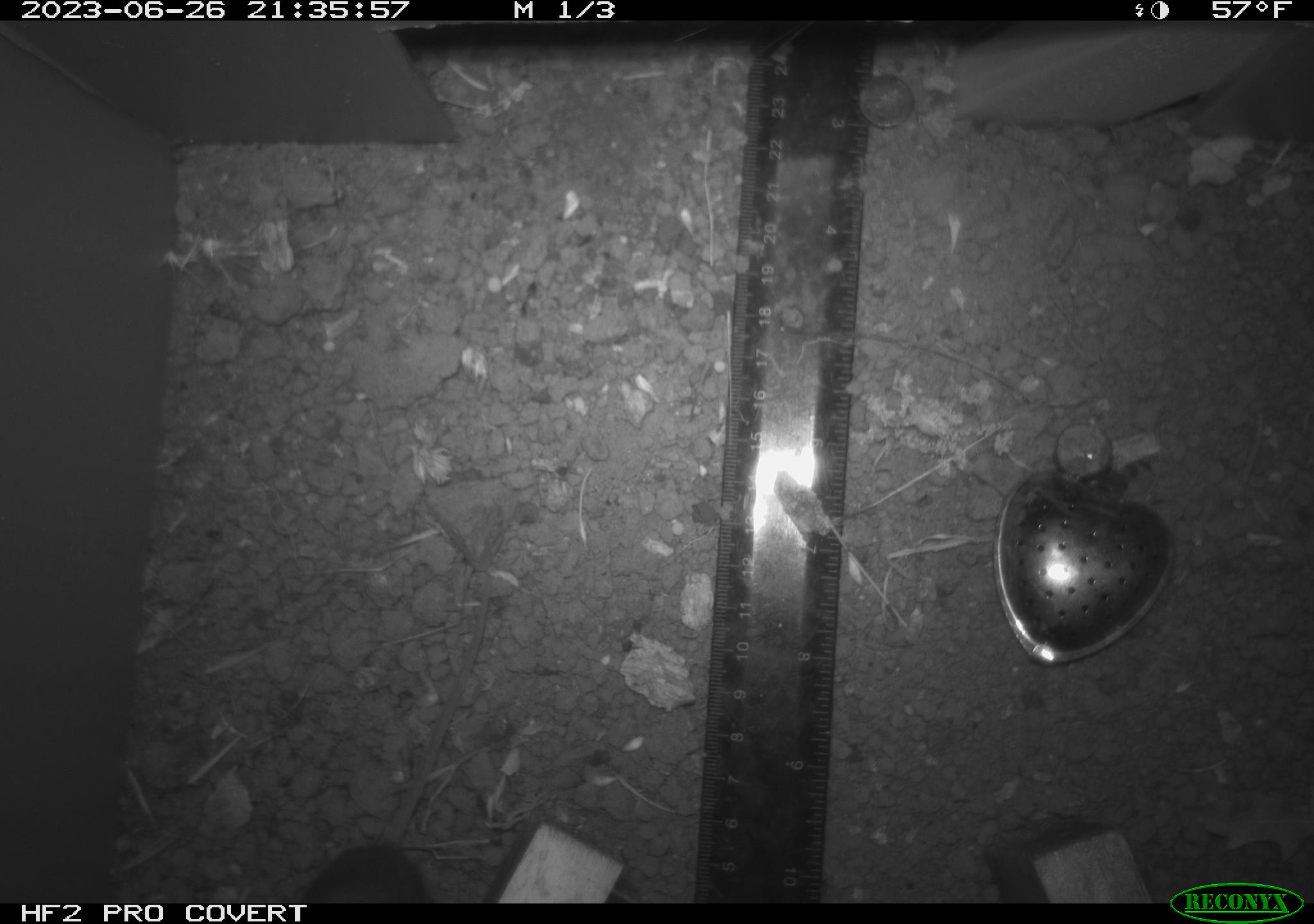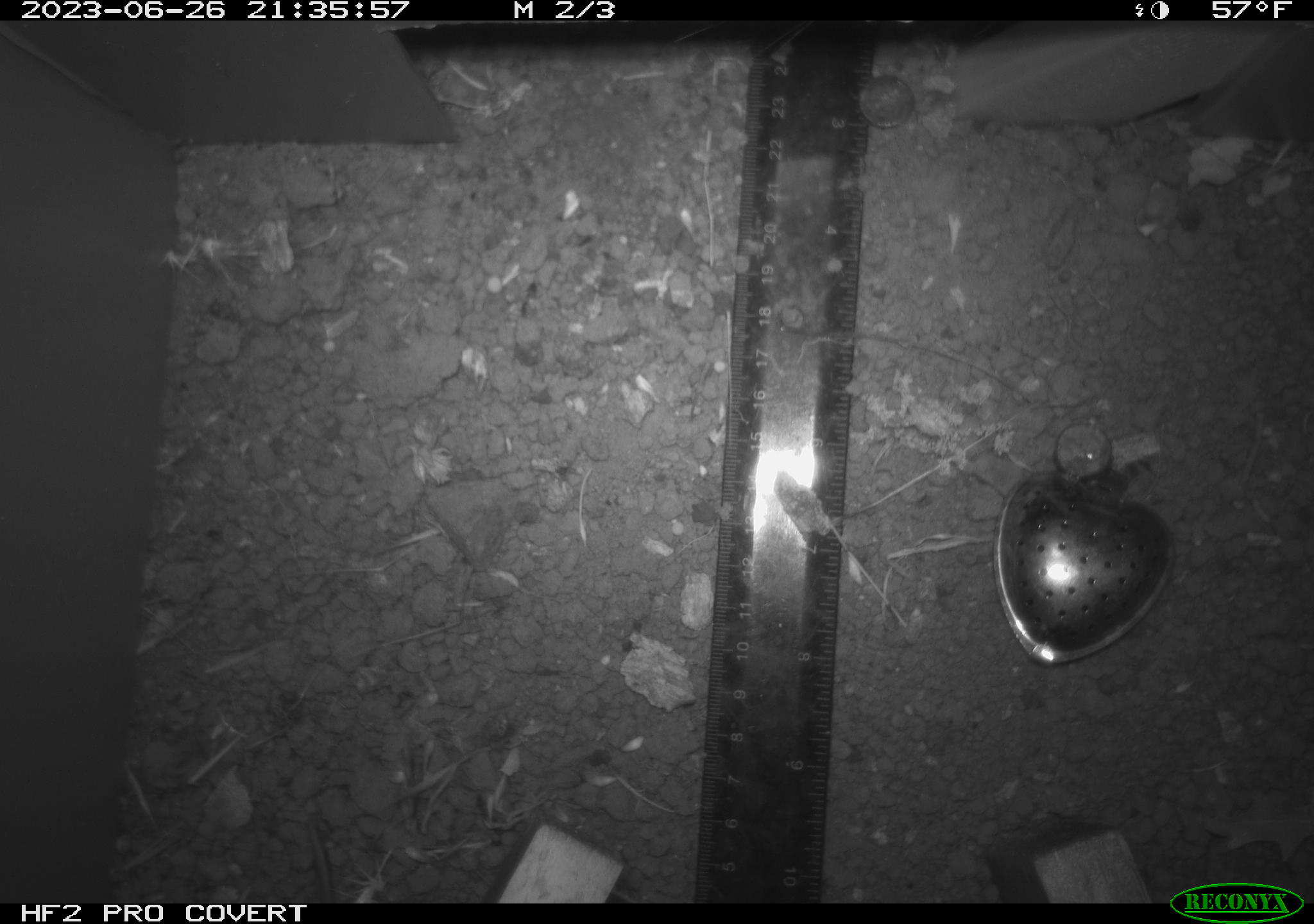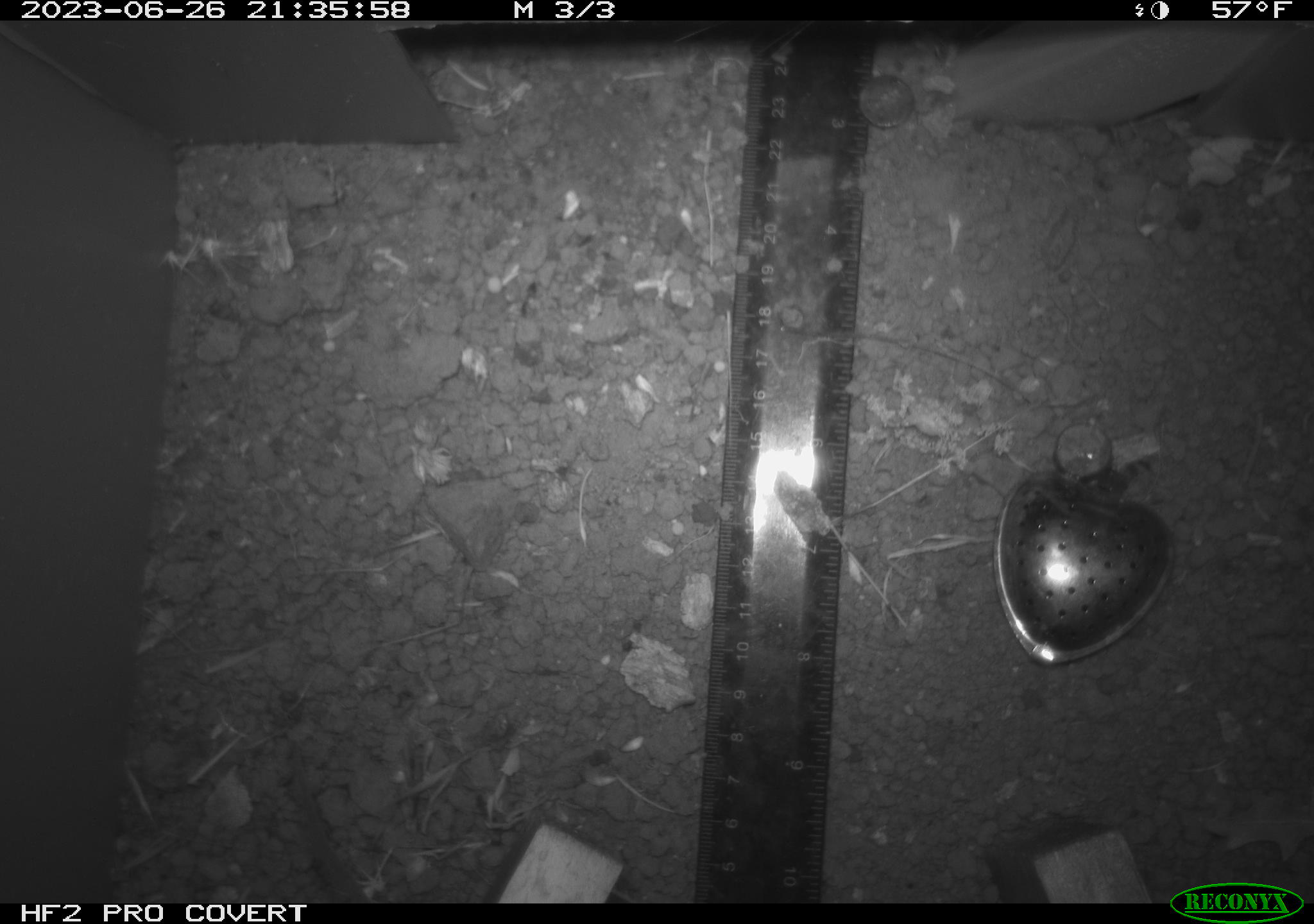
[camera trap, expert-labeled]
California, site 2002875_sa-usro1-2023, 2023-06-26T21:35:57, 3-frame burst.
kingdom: Animalia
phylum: Chordata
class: Mammalia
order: Rodentia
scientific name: Rodentia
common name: mouse species